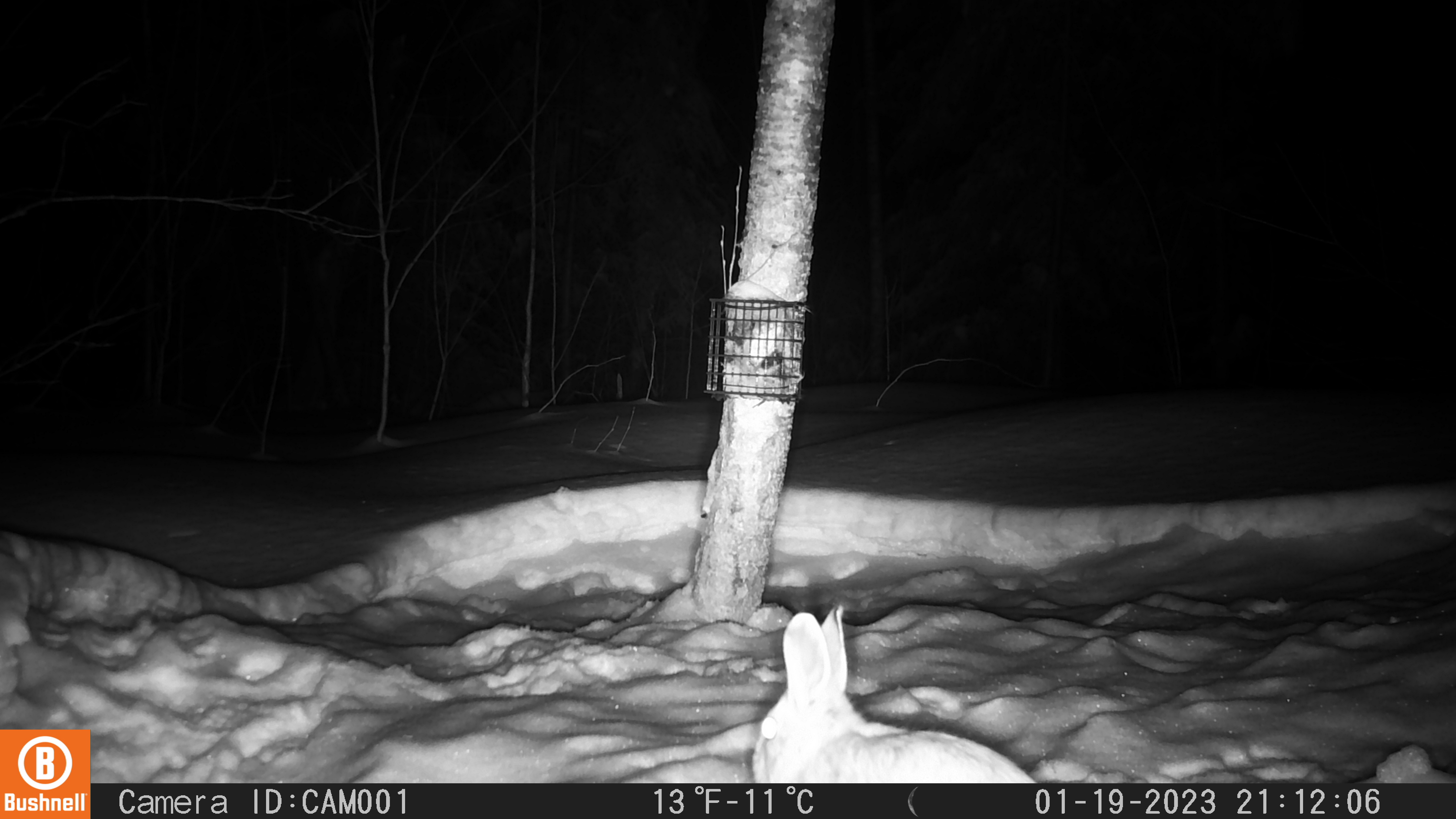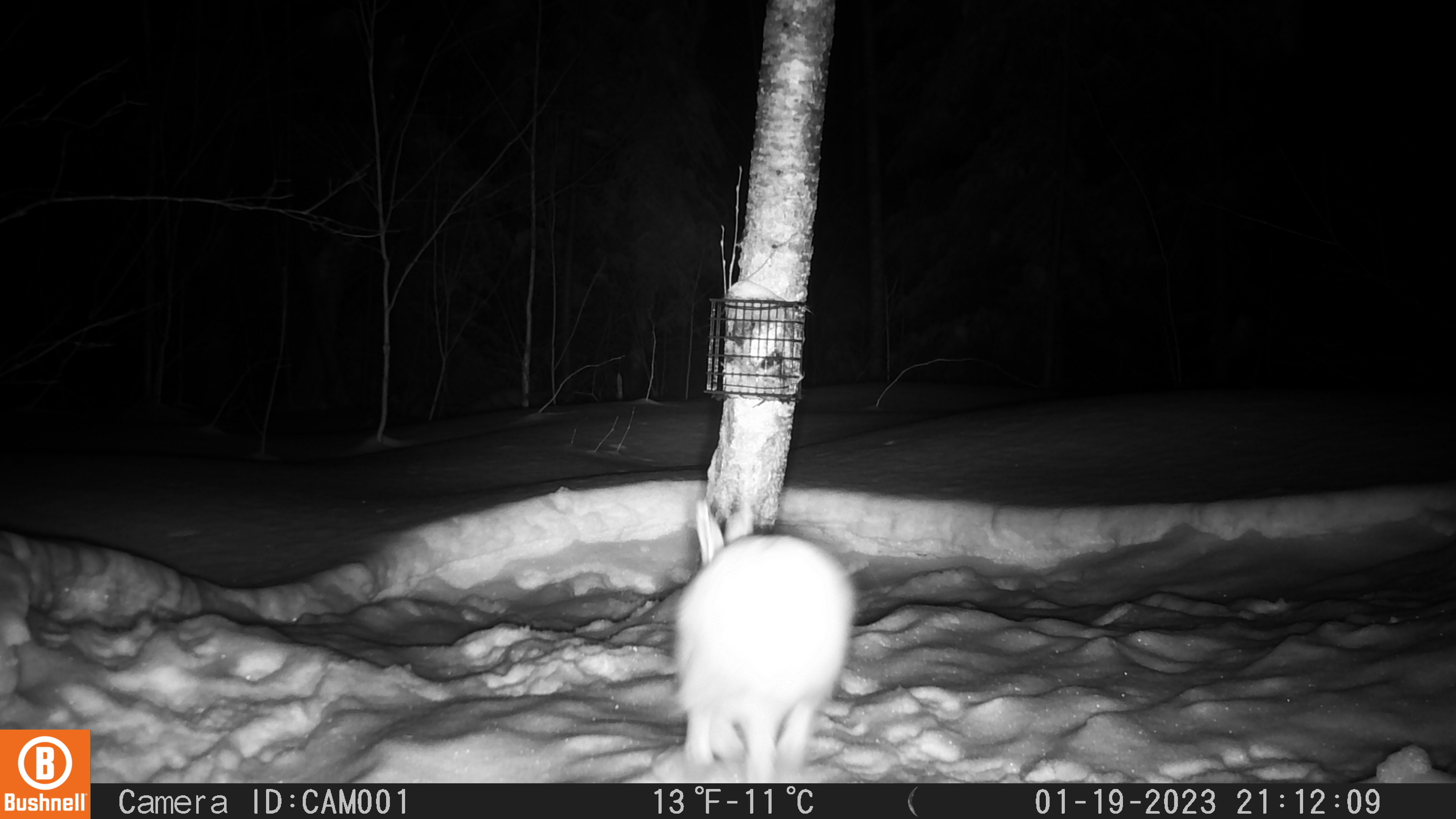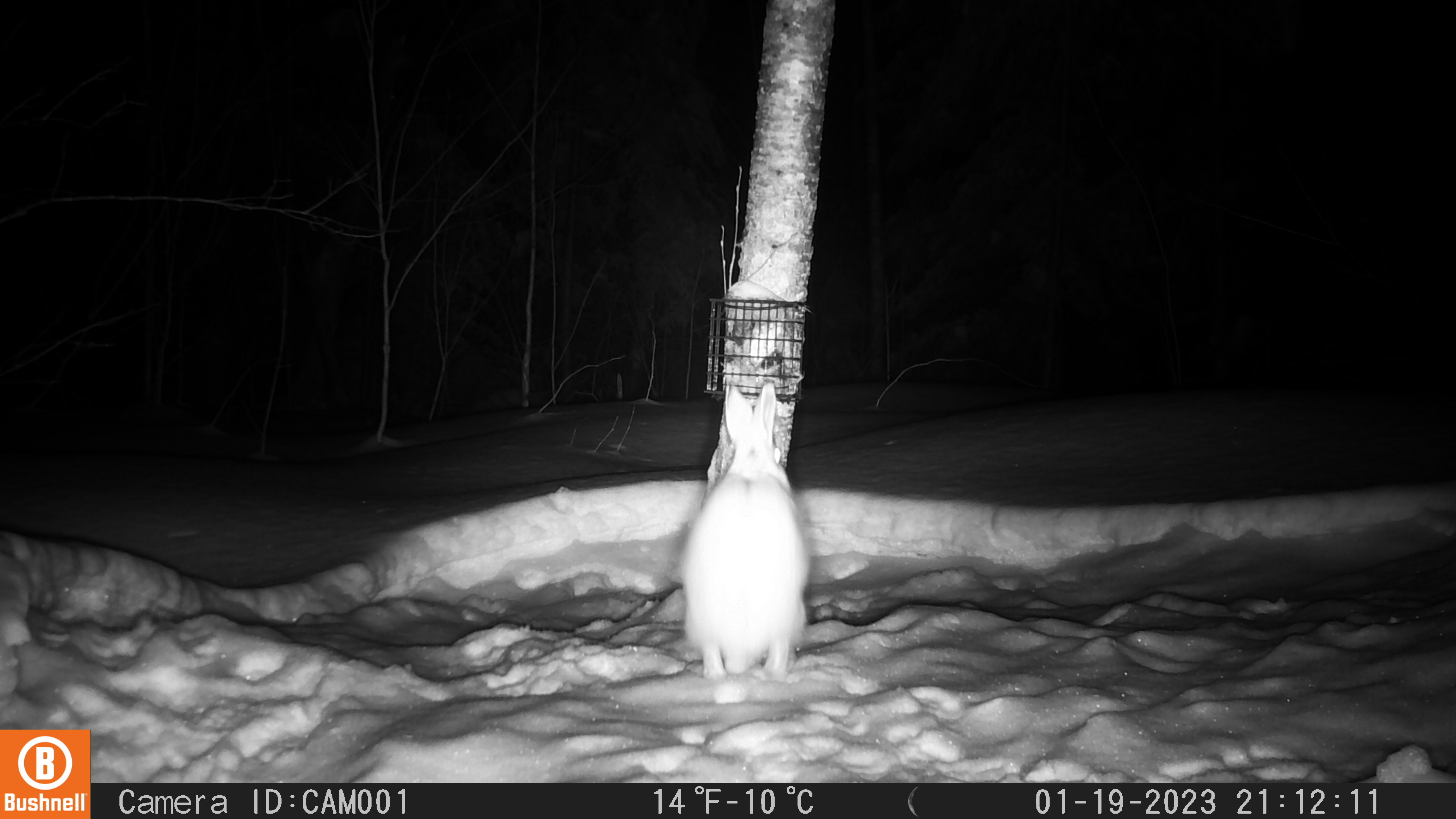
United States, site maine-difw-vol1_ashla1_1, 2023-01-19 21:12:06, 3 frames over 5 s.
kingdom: Animalia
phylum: Chordata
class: Mammalia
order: Lagomorpha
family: Leporidae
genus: Lepus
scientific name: Lepus americanus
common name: snowshoe hare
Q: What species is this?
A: Snowshoe hare (Lepus americanus).